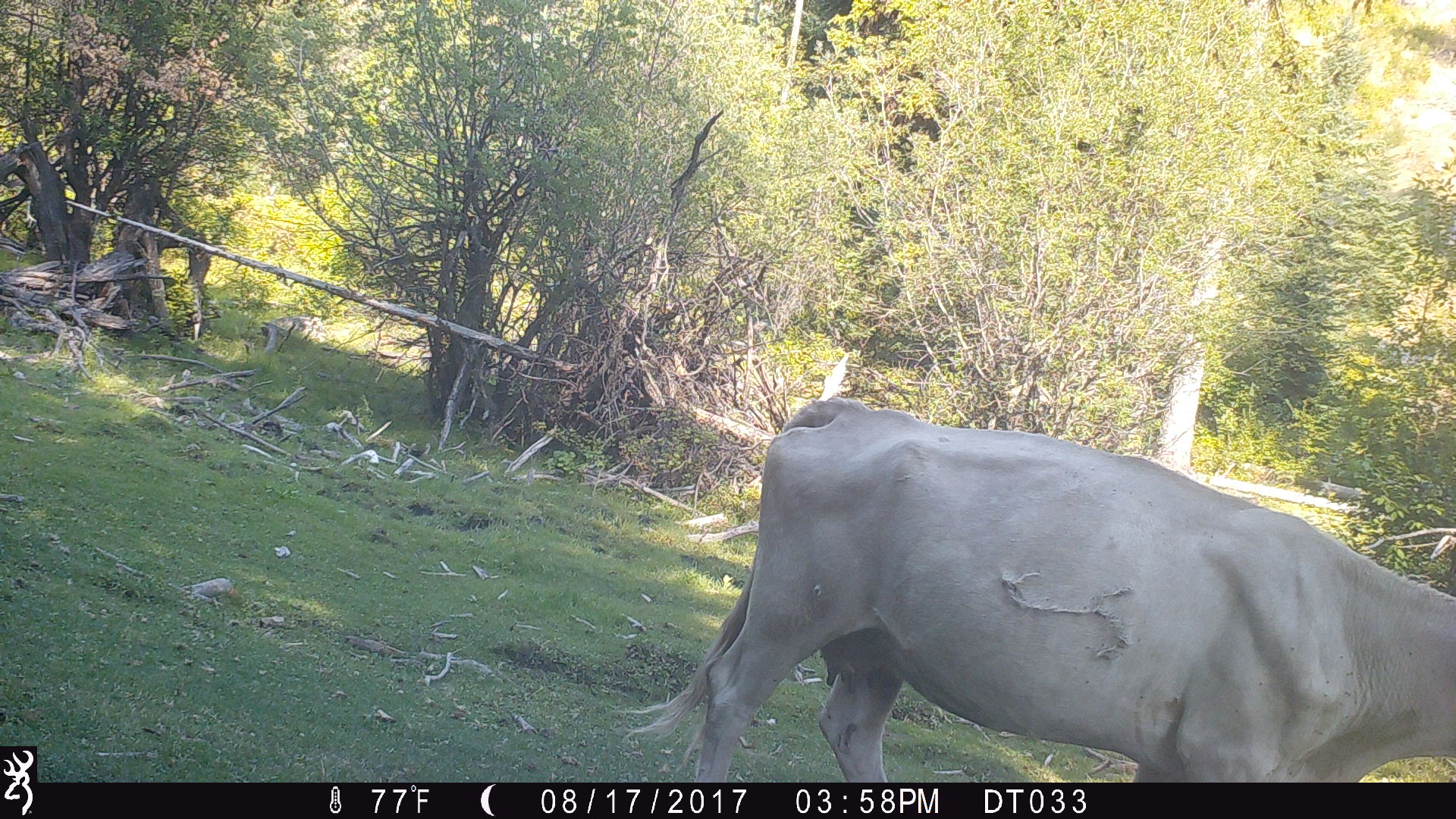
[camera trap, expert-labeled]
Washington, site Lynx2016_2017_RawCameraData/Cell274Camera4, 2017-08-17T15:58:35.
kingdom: Animalia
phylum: Chordata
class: Mammalia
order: Artiodactyla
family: Bovidae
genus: Bos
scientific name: Bos taurus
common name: domestic cattle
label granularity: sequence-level